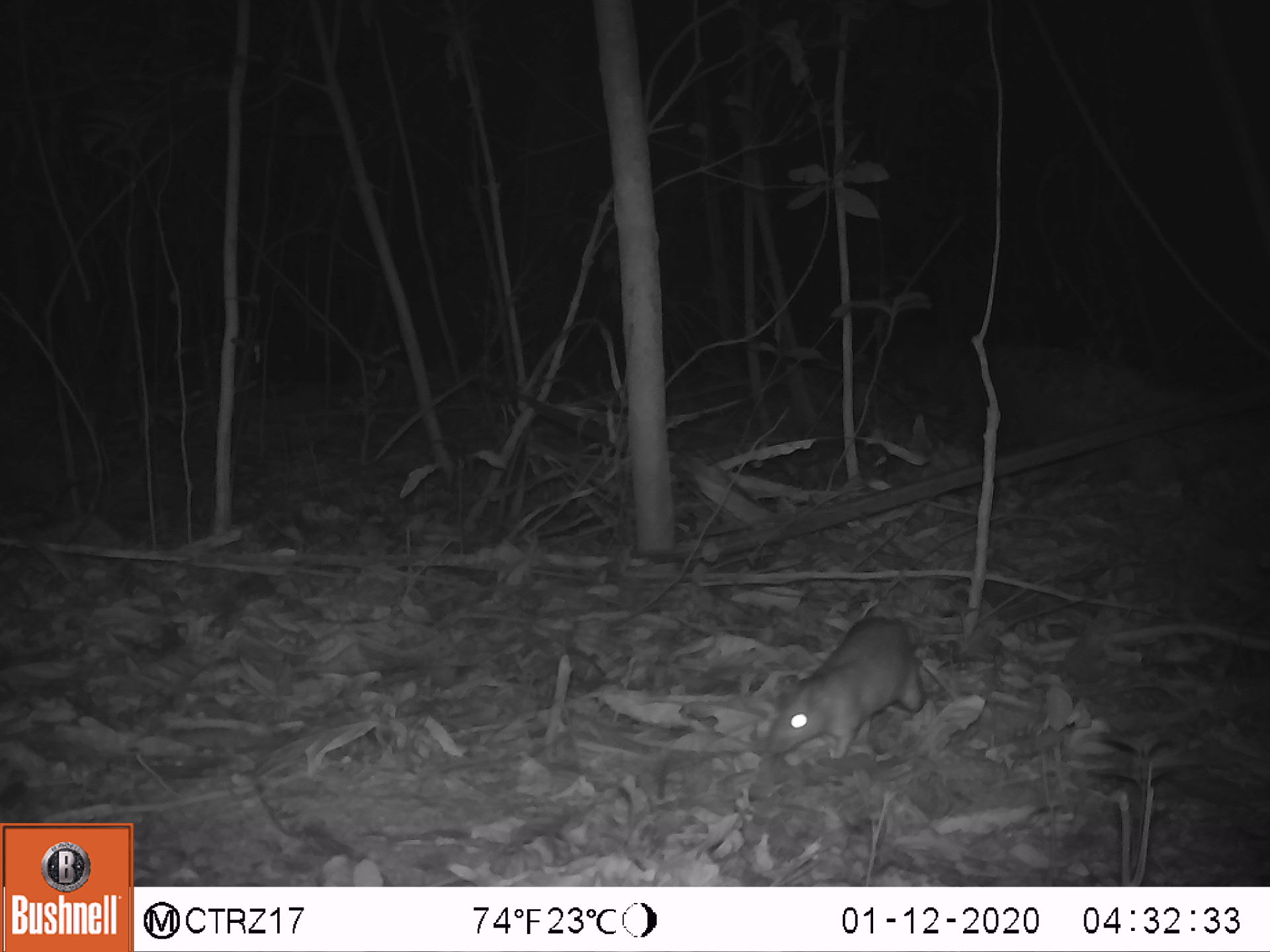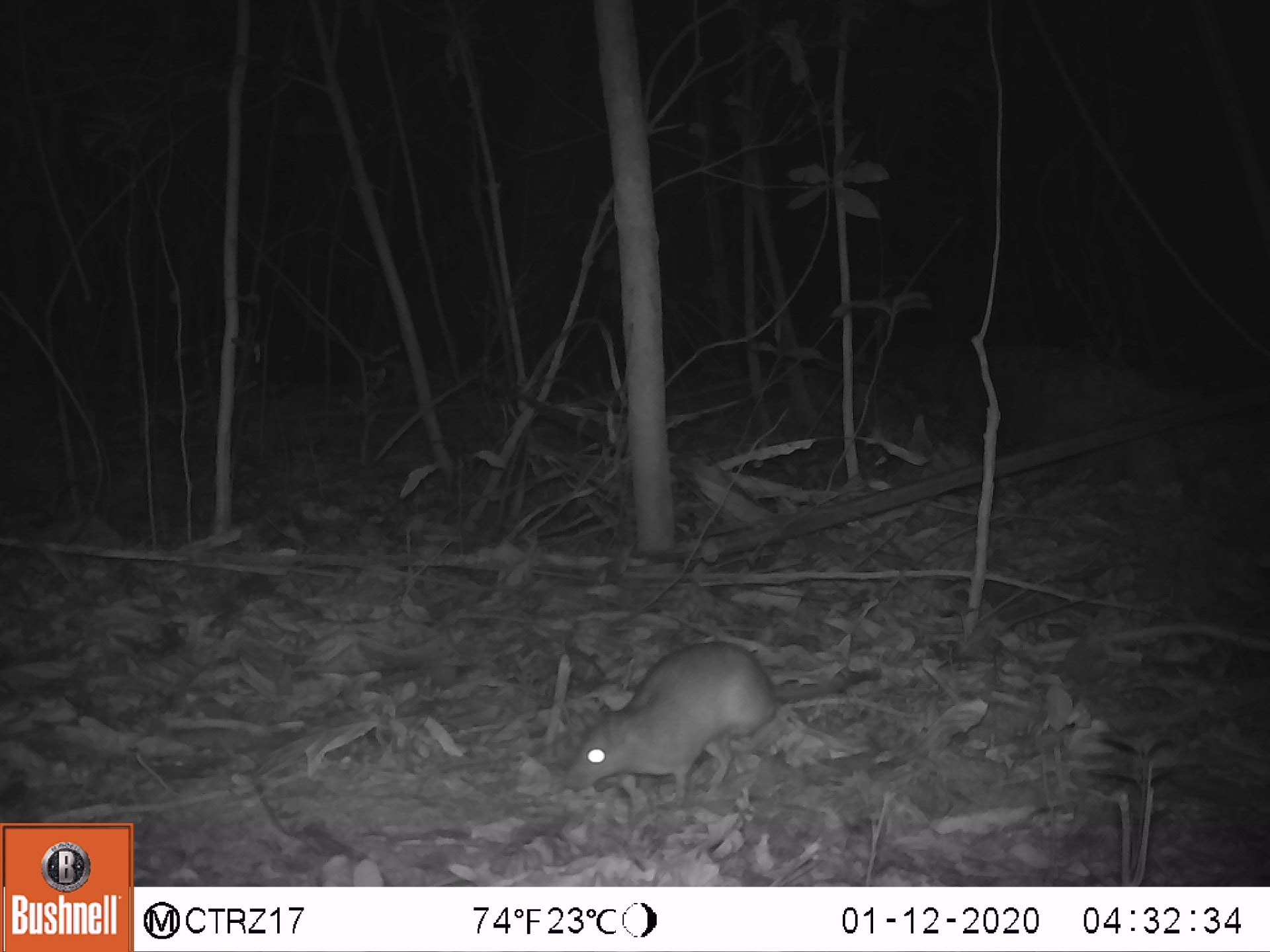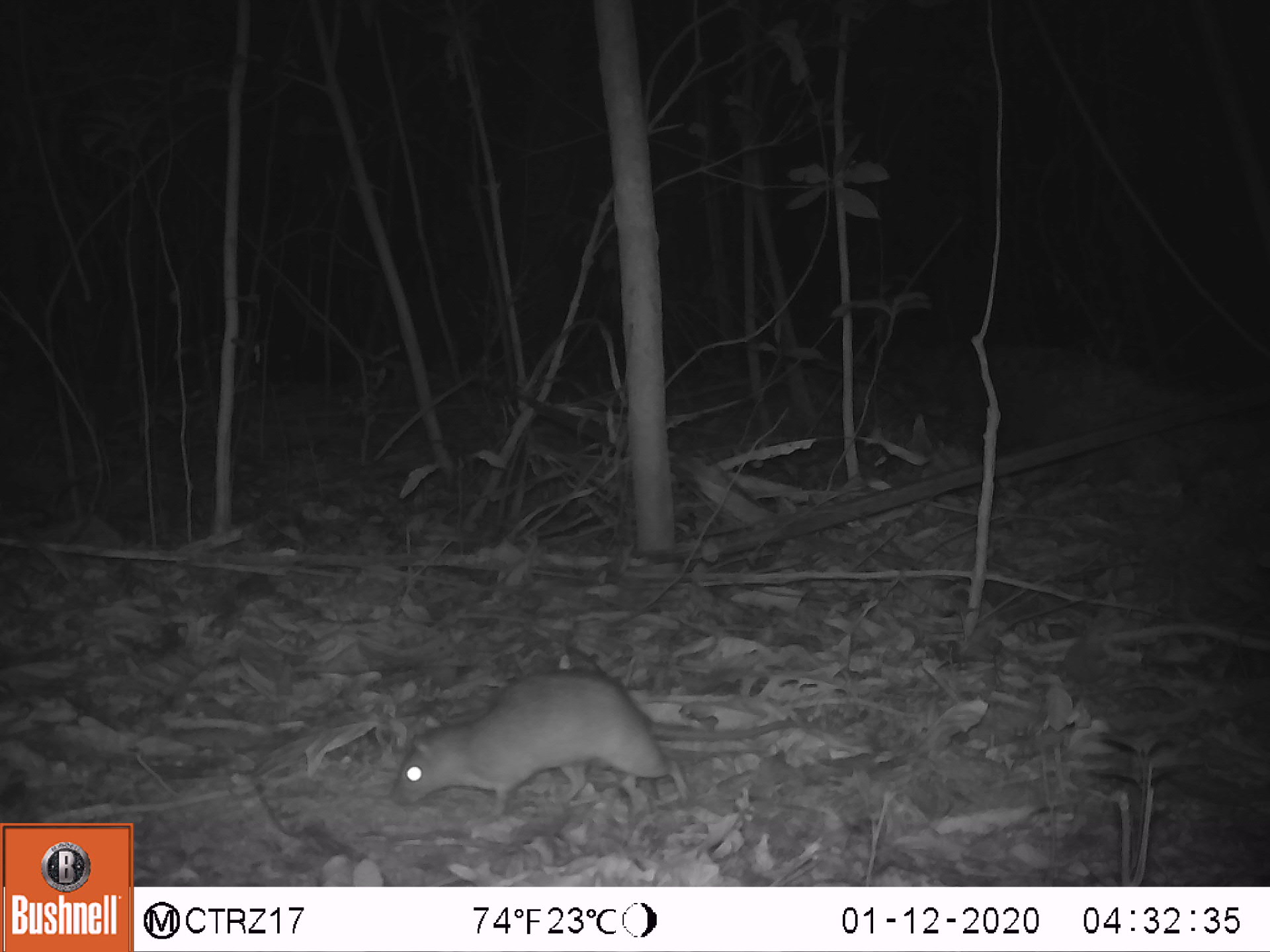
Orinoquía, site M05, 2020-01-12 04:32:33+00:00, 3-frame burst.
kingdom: Animalia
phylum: Chordata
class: Mammalia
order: Rodentia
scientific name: Rodentia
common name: rodent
Rodent (Rodentia).